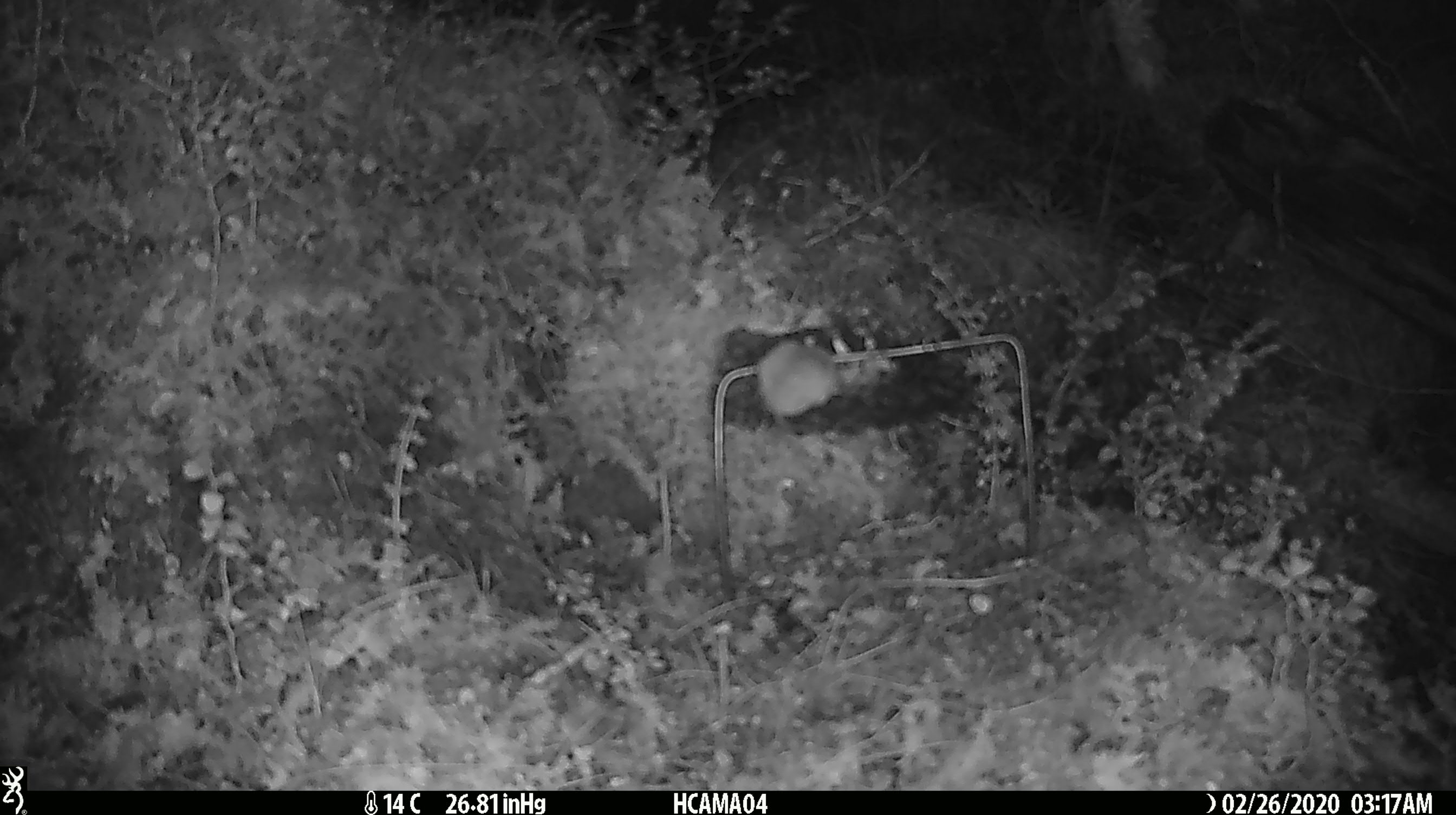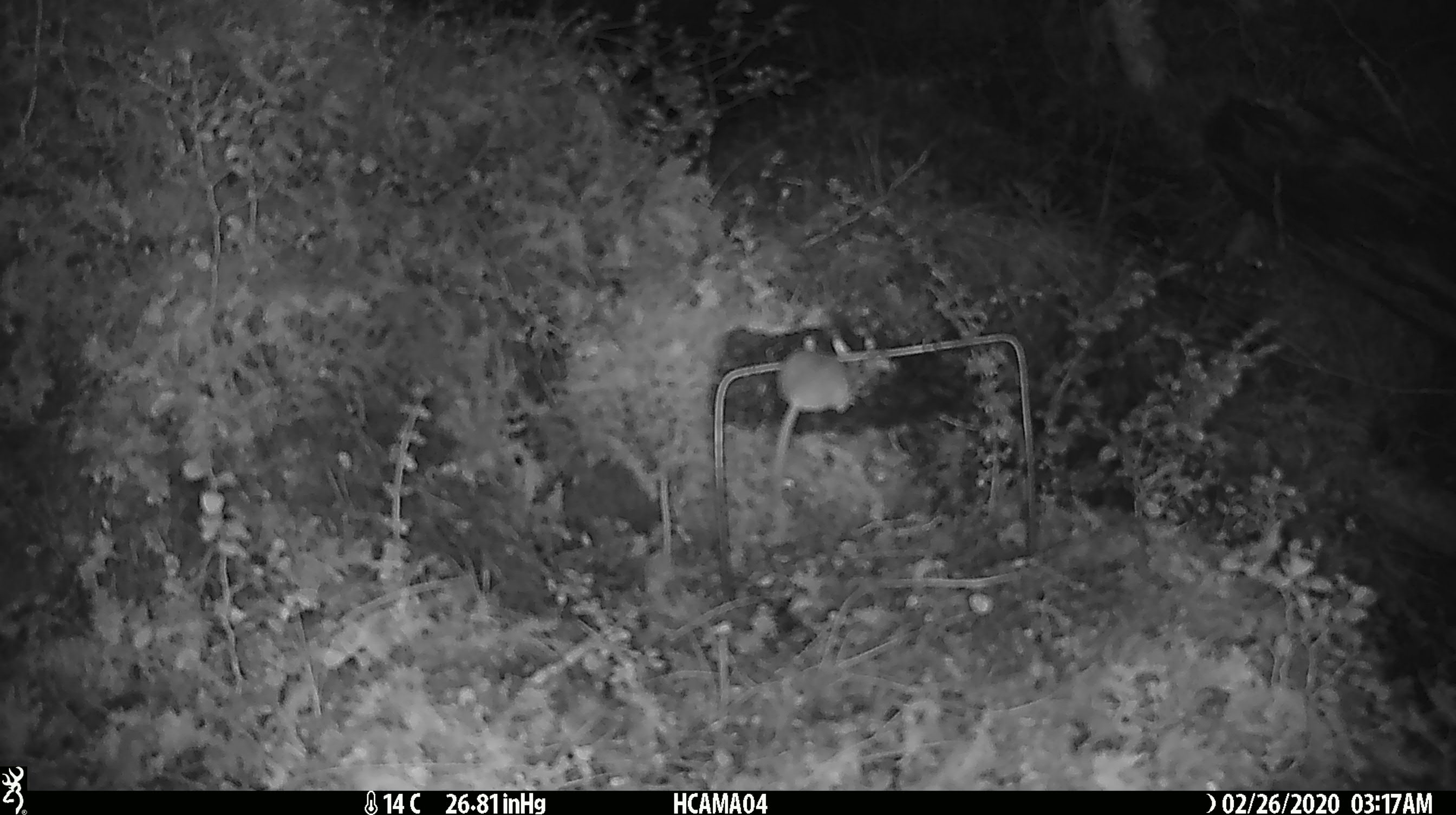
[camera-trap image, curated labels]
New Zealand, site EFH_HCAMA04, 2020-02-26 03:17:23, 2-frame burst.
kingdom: Animalia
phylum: Chordata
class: Mammalia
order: Rodentia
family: Muridae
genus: Mus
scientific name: Mus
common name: mouse